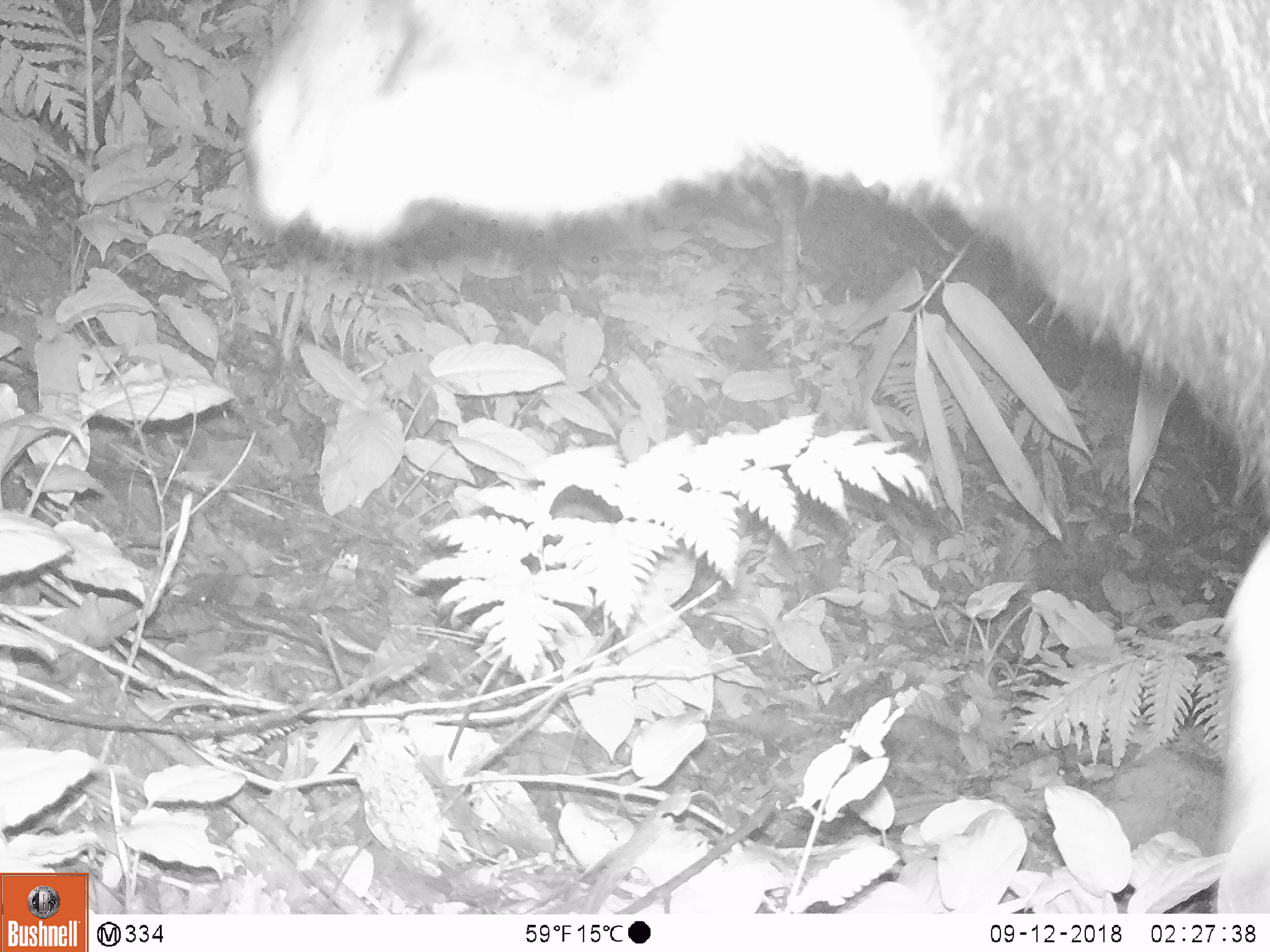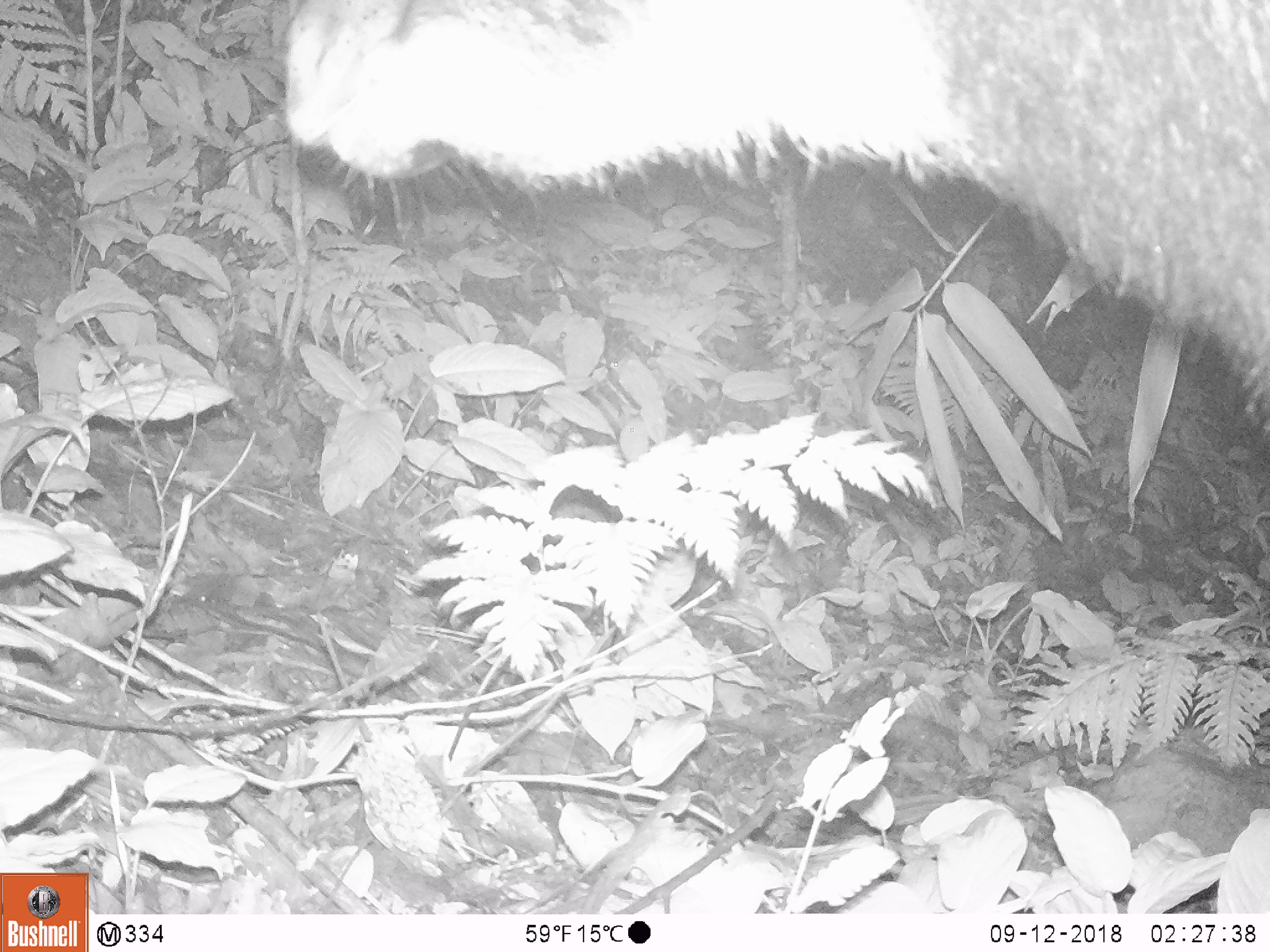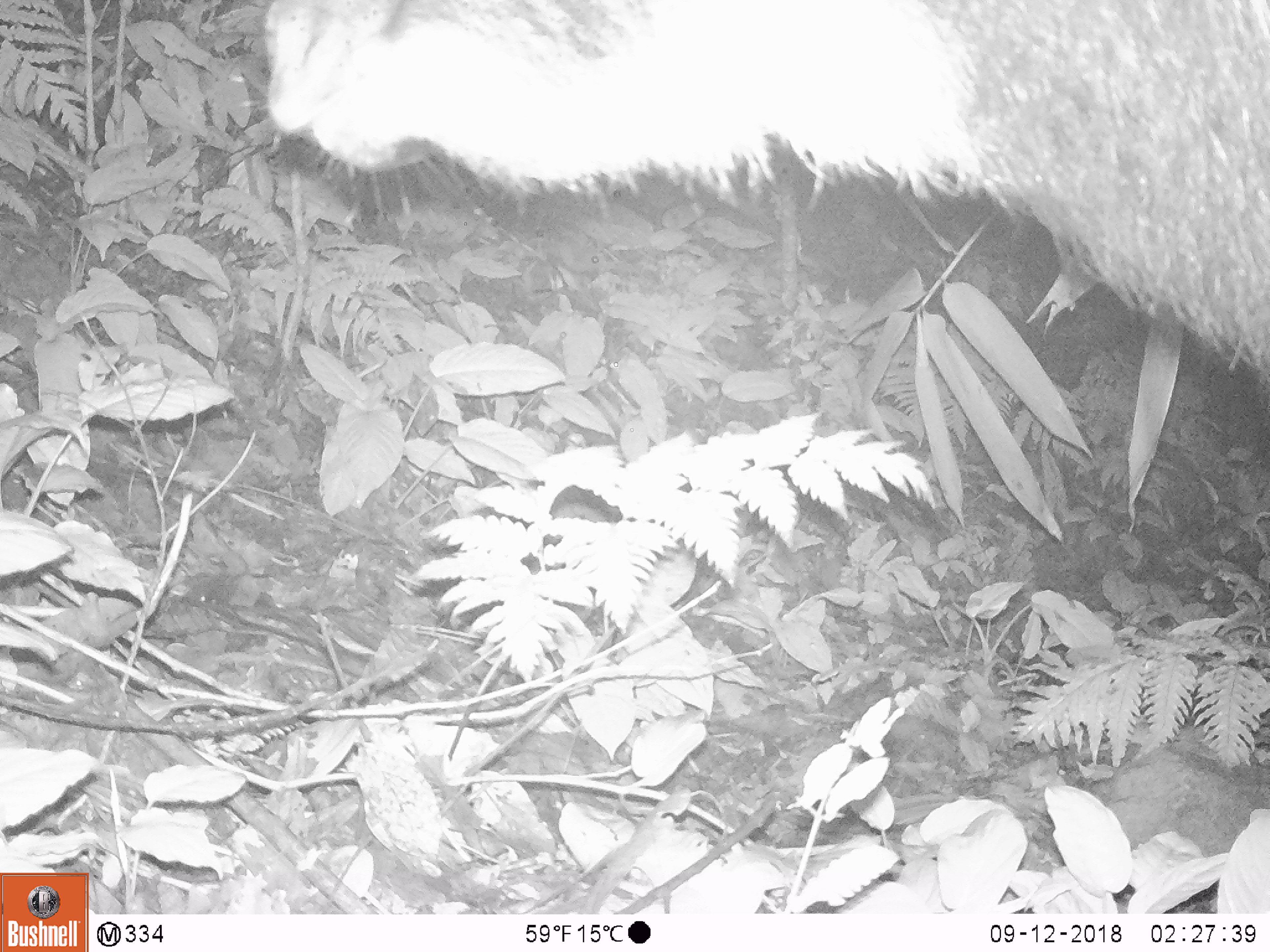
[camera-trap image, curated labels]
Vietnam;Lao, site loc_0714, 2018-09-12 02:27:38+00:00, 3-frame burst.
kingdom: Animalia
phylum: Chordata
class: Mammalia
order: Artiodactyla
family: Bovidae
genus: Capricornis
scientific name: Capricornis sumatraensis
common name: chinese serow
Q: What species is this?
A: Chinese serow (Capricornis sumatraensis).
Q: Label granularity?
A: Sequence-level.